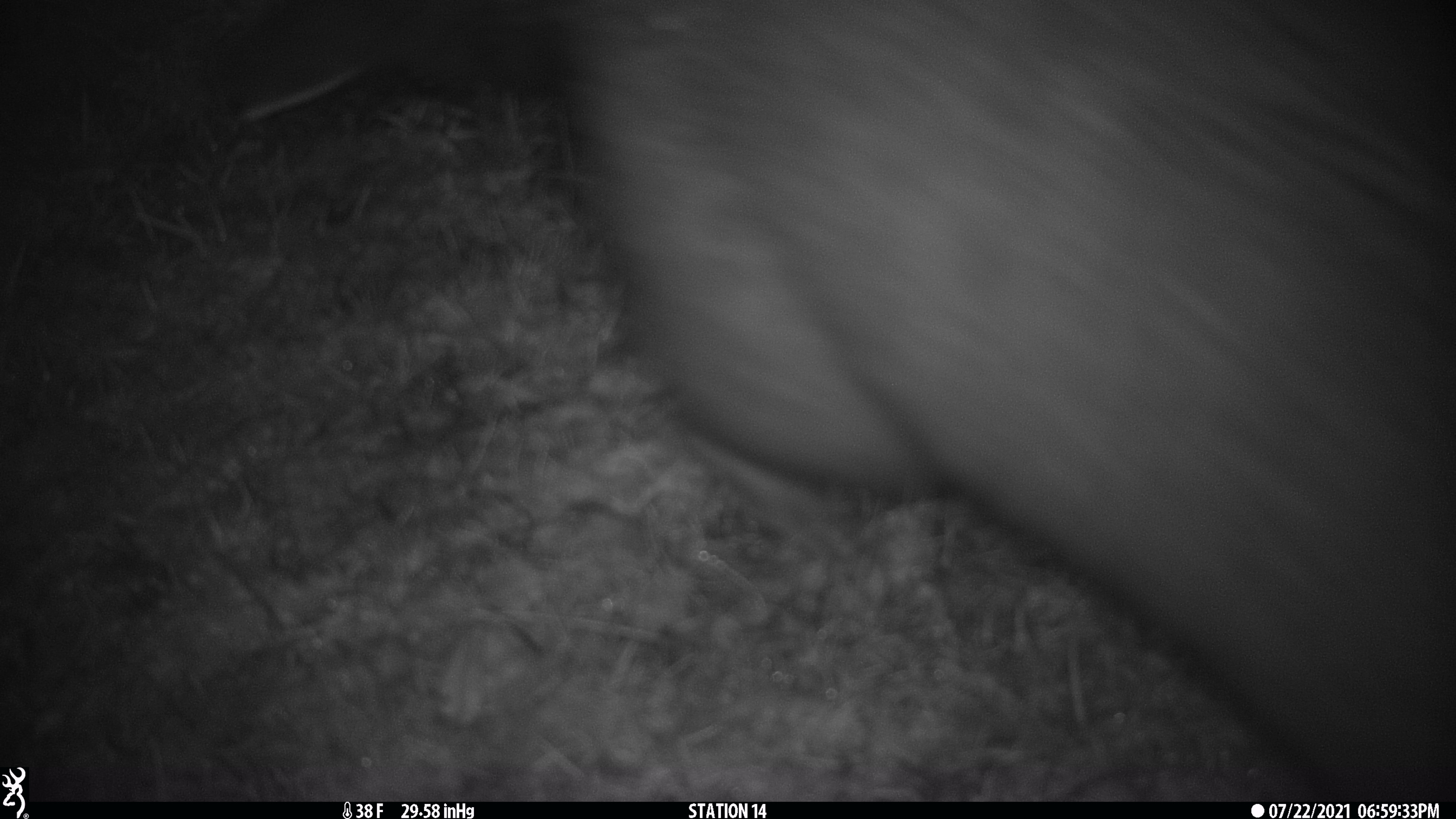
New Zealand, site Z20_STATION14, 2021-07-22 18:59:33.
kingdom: Animalia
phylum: Chordata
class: Mammalia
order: Diprotodontia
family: Phalangeridae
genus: Trichosurus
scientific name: Trichosurus vulpecula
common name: common brushtail possum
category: possum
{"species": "possum (common brushtail possum) (Trichosurus vulpecula)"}